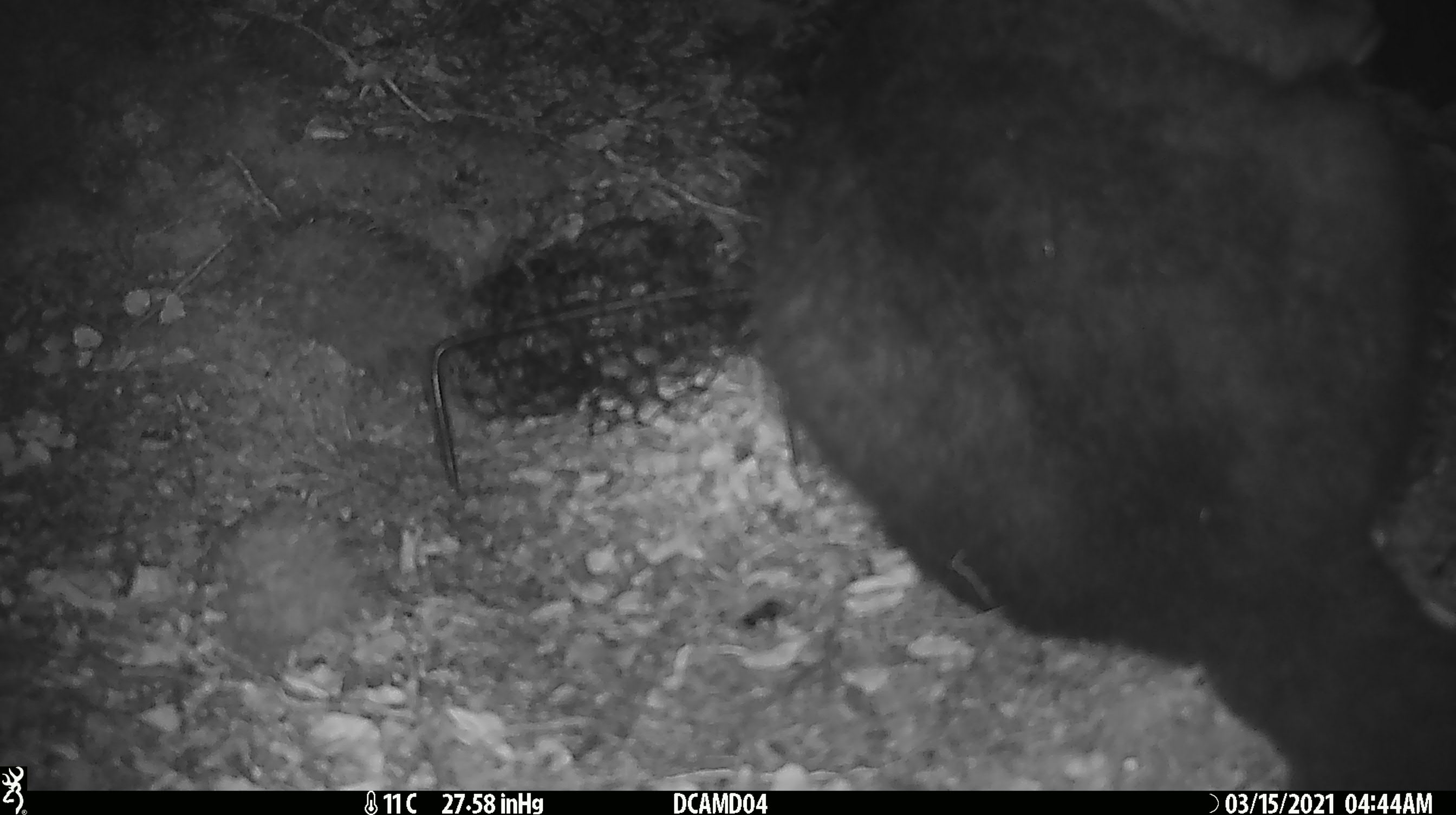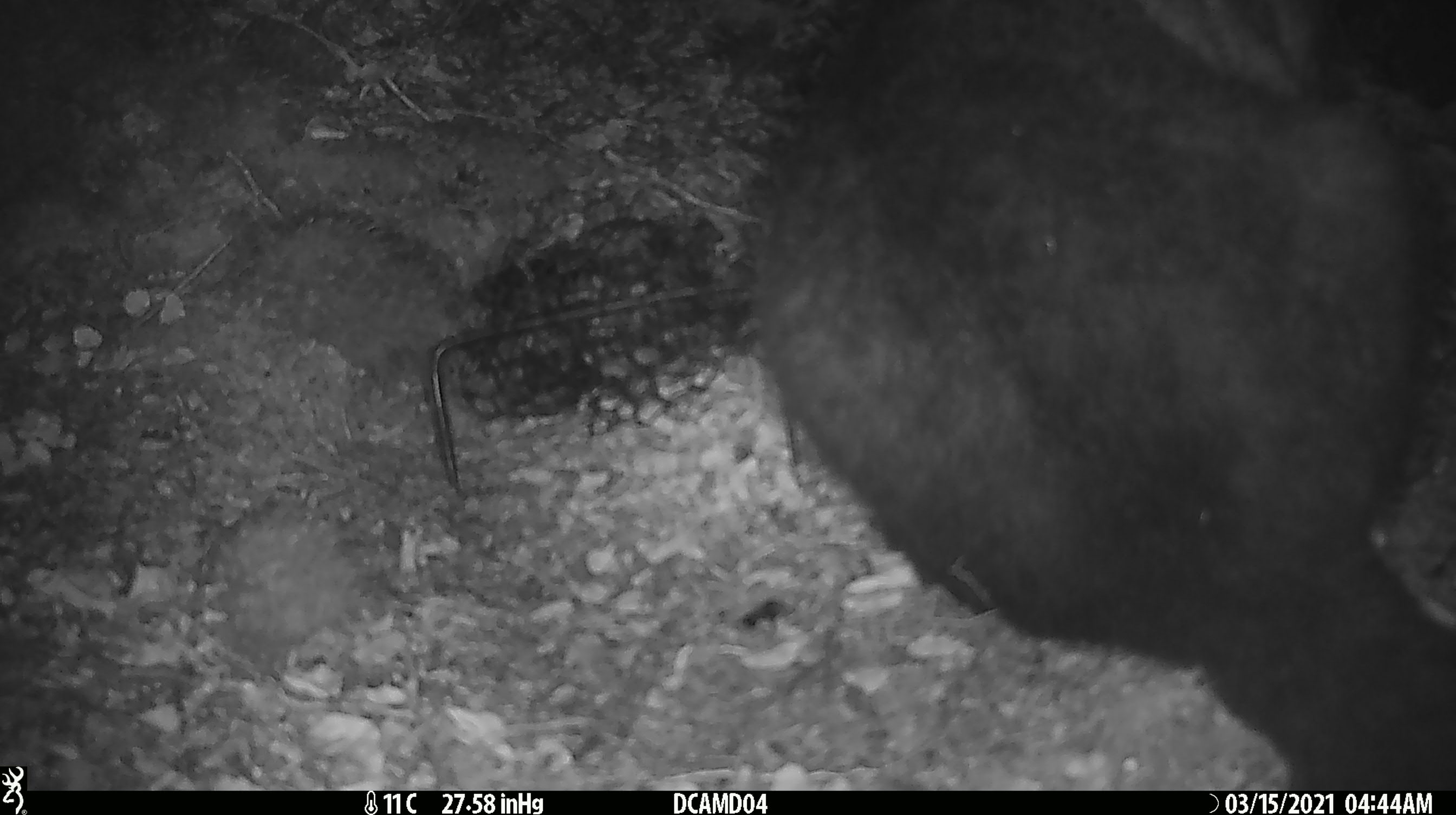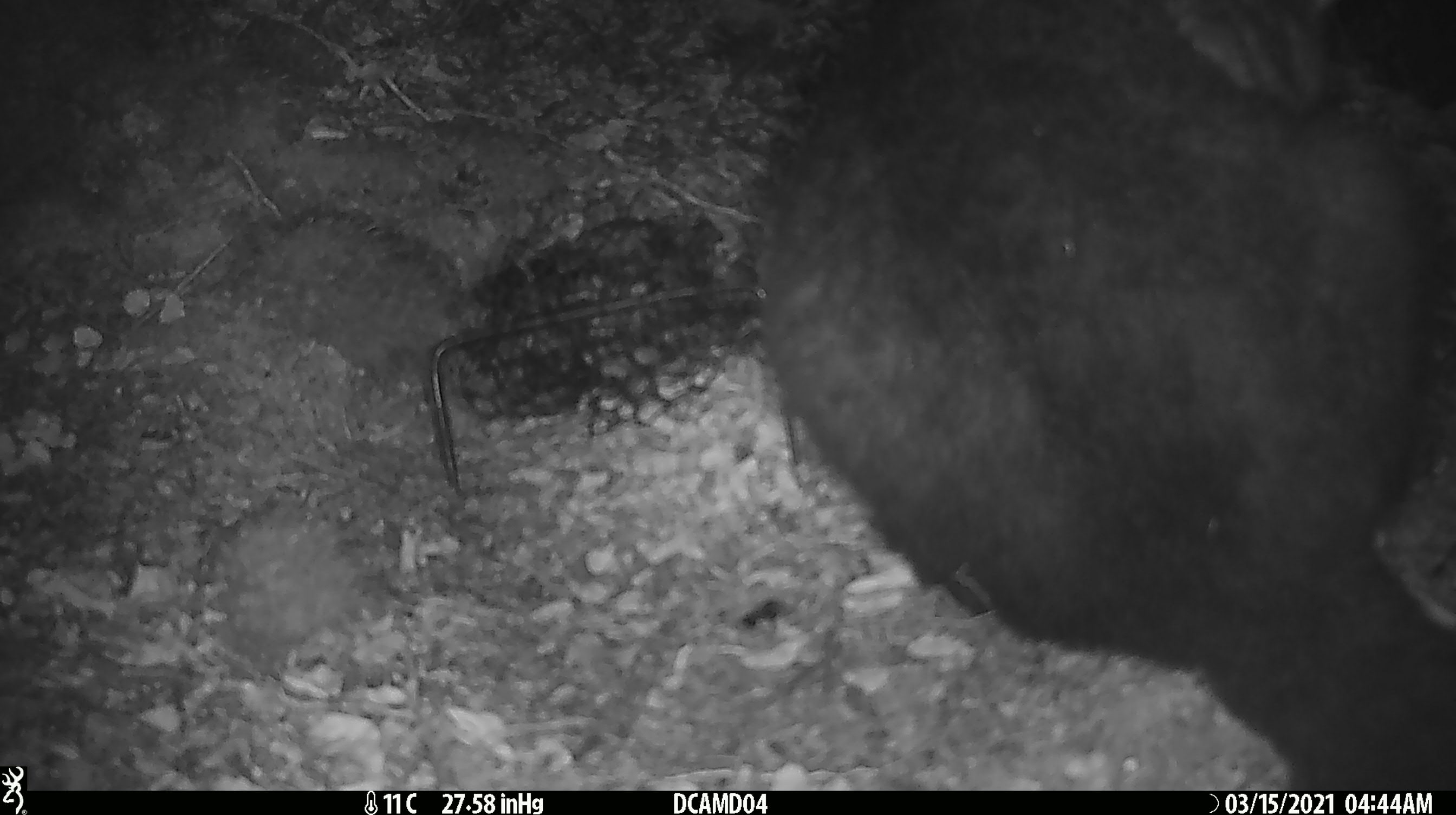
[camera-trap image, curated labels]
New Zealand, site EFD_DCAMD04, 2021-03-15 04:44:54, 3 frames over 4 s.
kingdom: Animalia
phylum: Chordata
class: Mammalia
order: Diprotodontia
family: Phalangeridae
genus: Trichosurus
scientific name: Trichosurus vulpecula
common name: common brushtail possum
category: possum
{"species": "possum (common brushtail possum) (Trichosurus vulpecula)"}